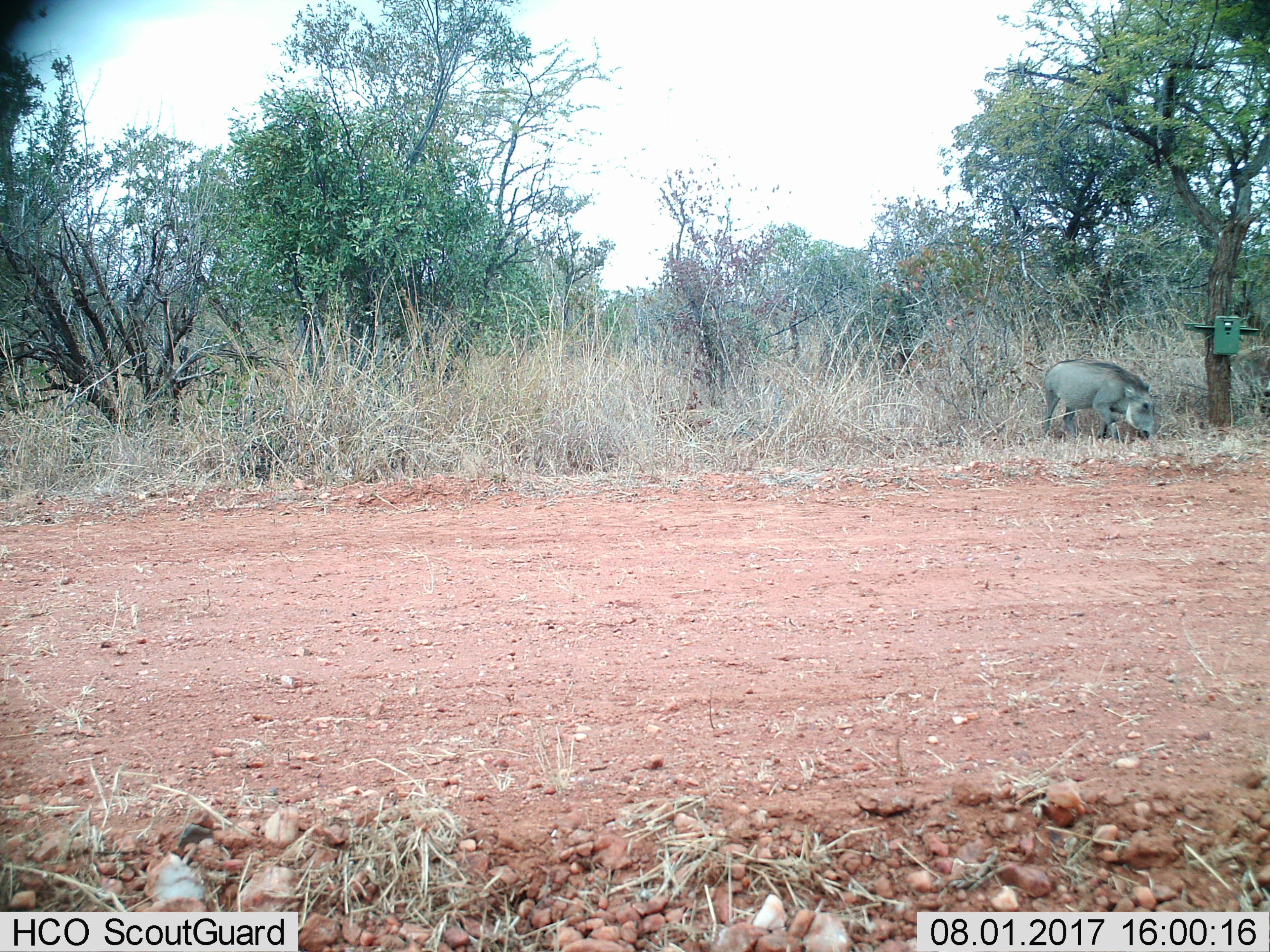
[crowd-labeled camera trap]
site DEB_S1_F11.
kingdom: Animalia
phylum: Chordata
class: Mammalia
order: Artiodactyla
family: Suidae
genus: Phacochoerus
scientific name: Phacochoerus africanus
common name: warthog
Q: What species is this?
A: Warthog (Phacochoerus africanus).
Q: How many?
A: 1.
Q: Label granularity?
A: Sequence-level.